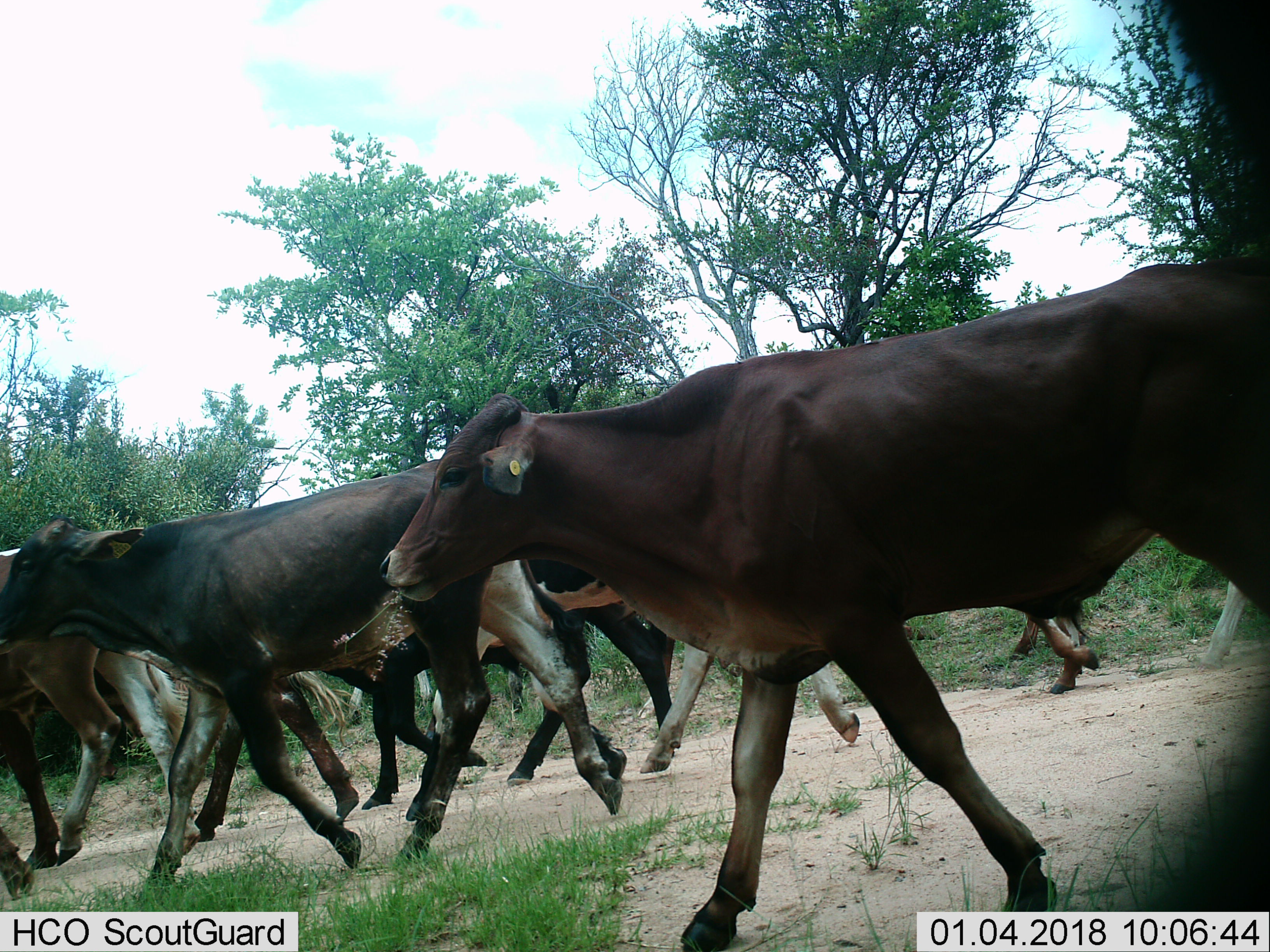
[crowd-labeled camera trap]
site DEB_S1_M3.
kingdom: Animalia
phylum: Chordata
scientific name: Vertebrata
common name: domestic animal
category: domesticanimal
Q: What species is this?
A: Domesticanimal (domestic animal) (Vertebrata).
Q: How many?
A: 9.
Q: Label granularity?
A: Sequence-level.